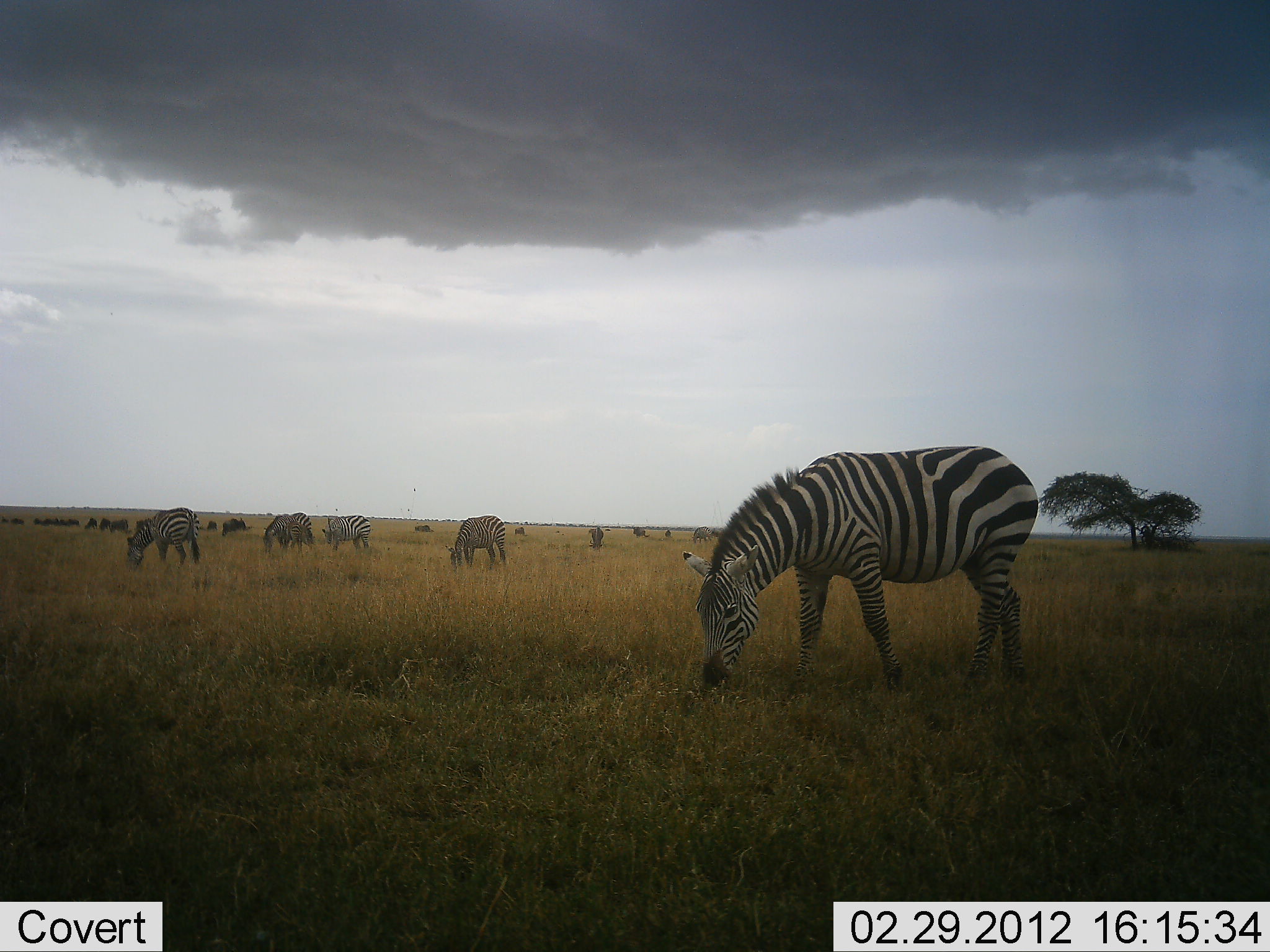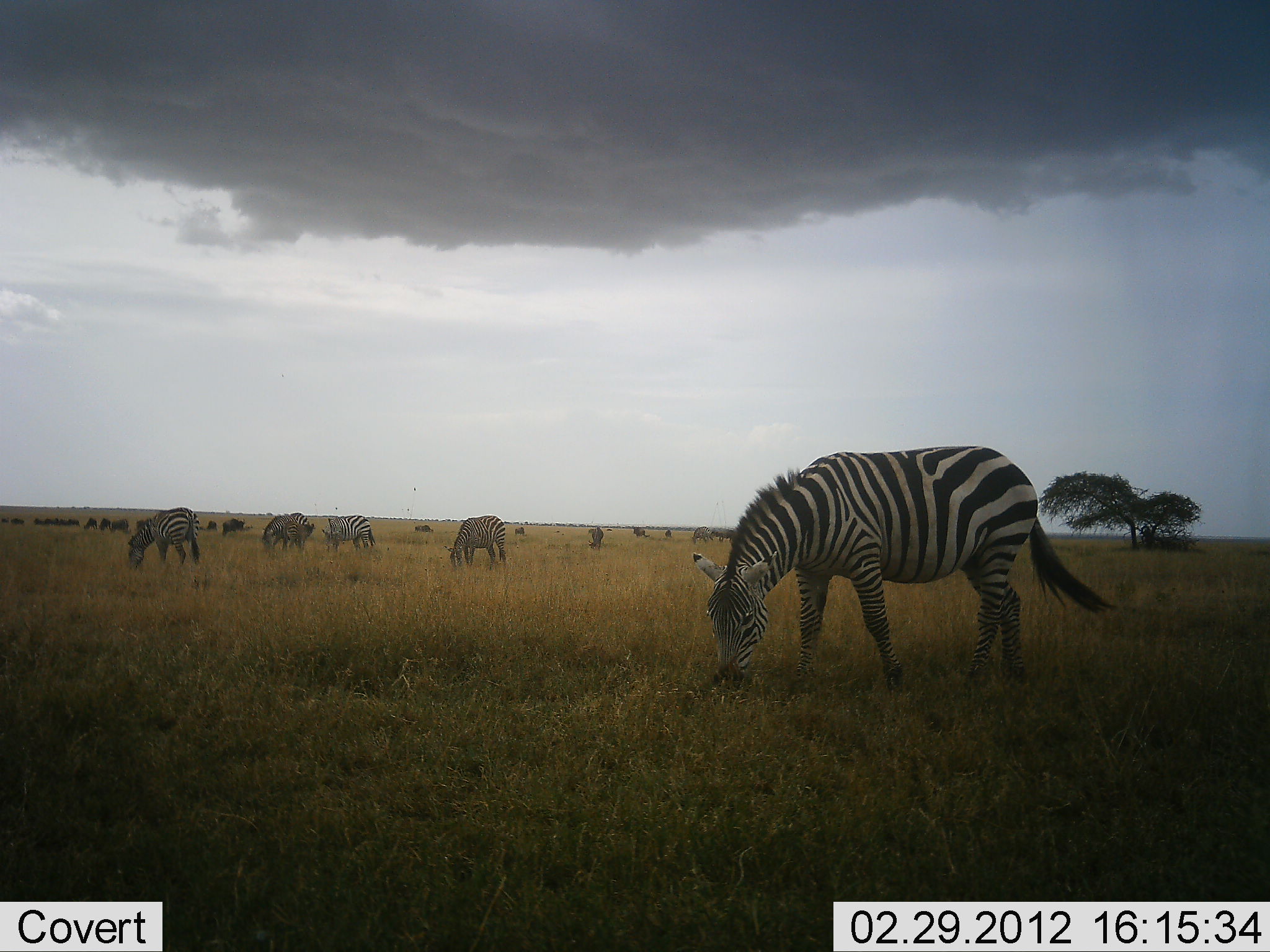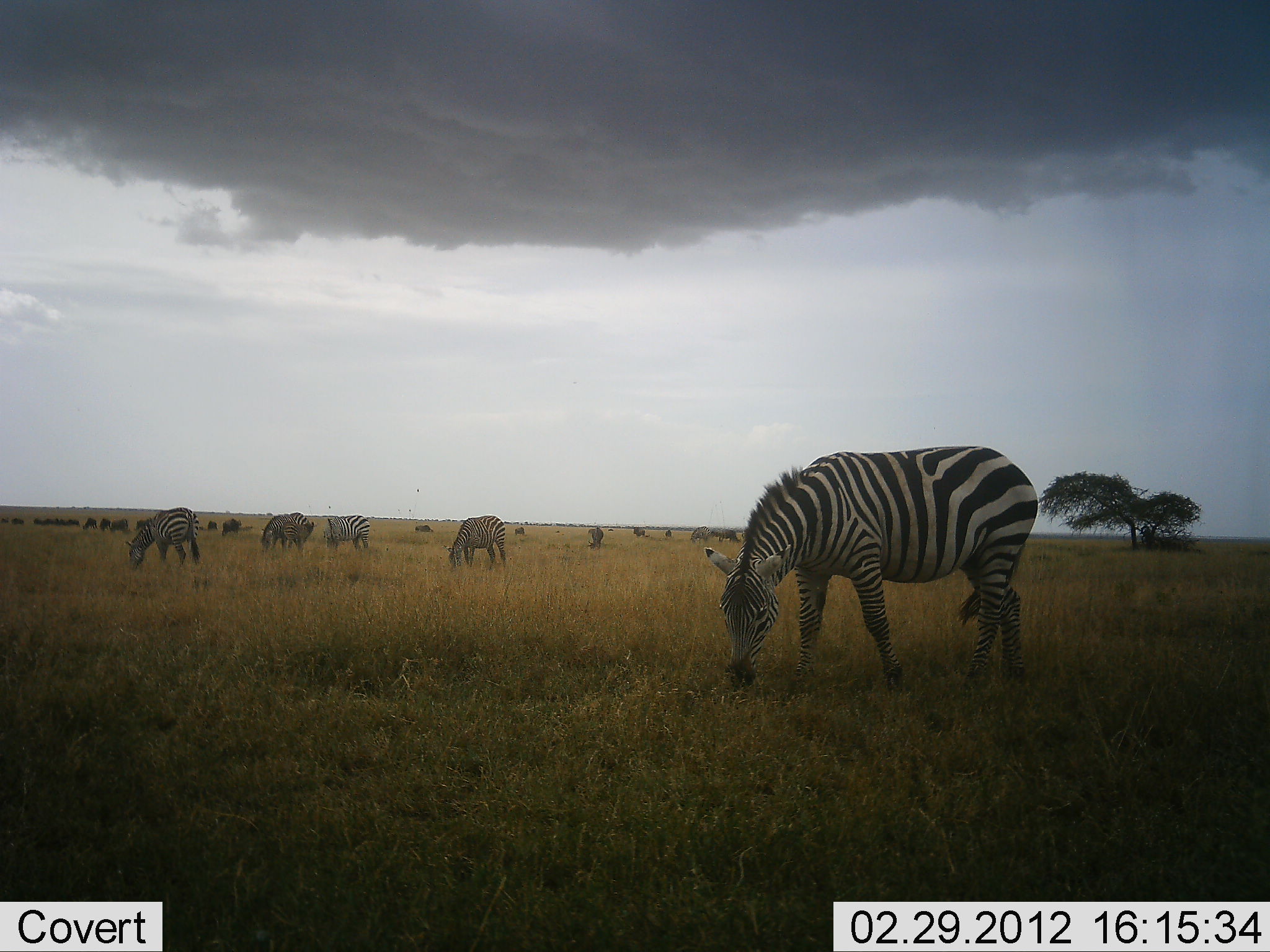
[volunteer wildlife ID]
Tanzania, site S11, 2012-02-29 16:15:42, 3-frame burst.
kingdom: Animalia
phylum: Chordata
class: Mammalia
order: Perissodactyla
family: Equidae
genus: Equus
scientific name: Equus quagga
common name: plains zebra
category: zebra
Zebra (plains zebra) (Equus quagga), count 7. Behavior (volunteer vote fractions): standing 28%, resting 0%, moving 6%, interacting 0%. Young present (vote fraction): 6%. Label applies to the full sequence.